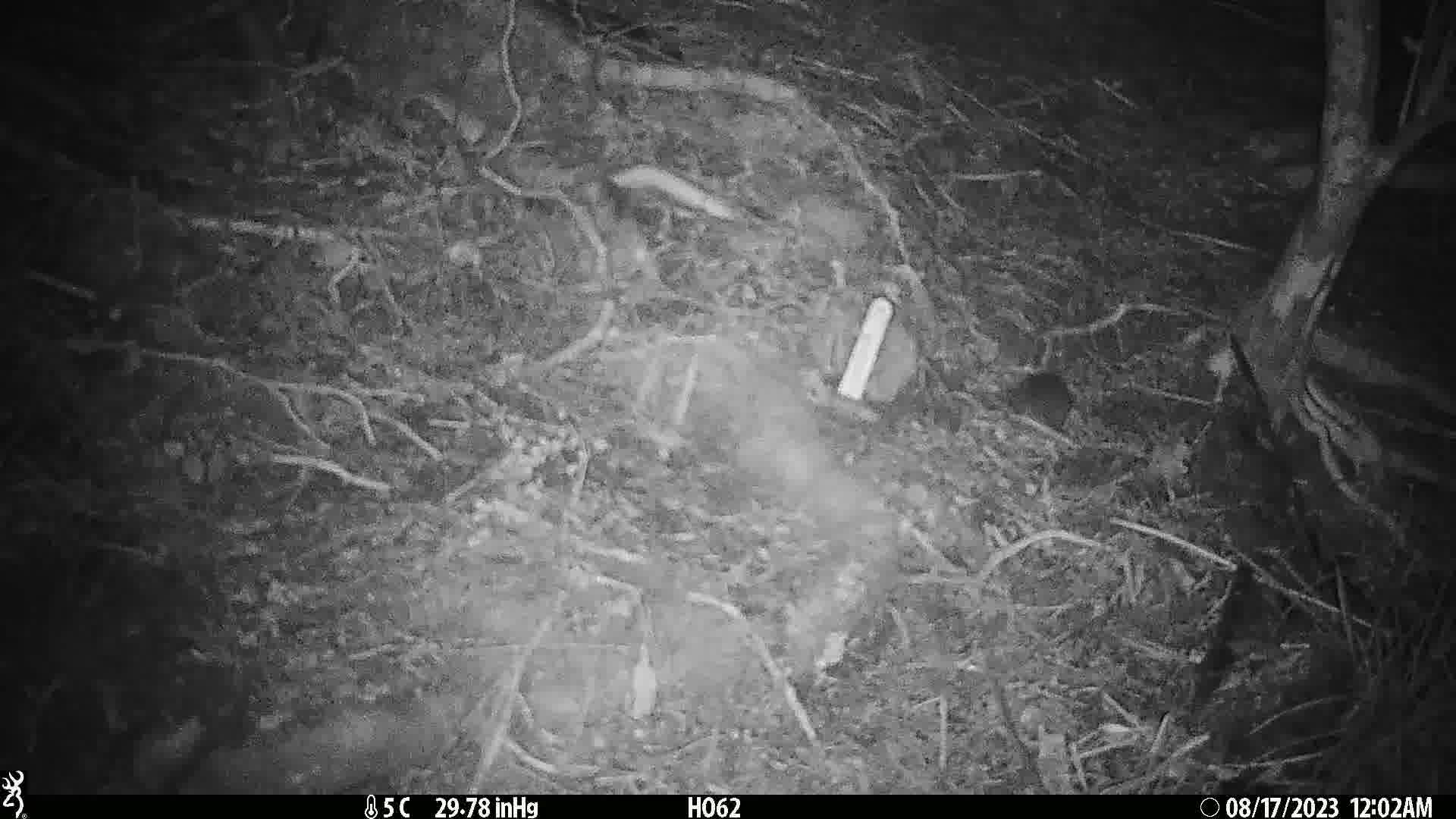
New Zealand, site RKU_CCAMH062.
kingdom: Animalia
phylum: Chordata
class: Mammalia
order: Rodentia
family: Muridae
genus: Rattus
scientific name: Rattus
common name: rat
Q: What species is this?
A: Rat (Rattus).